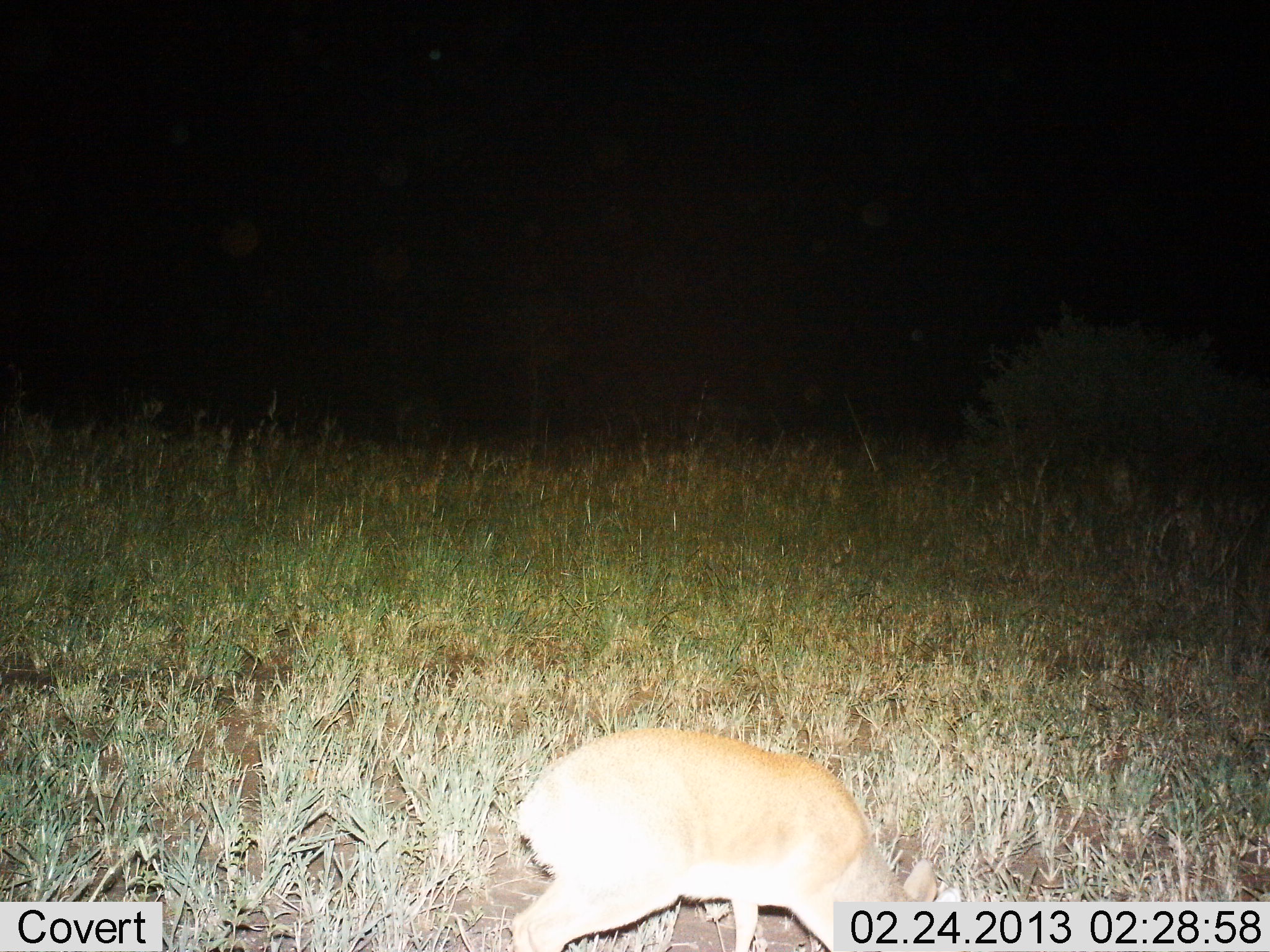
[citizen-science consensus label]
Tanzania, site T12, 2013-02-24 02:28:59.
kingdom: Animalia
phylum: Chordata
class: Mammalia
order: Artiodactyla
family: Bovidae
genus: Madoqua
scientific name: Madoqua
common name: dikdik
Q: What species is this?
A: Dikdik (Madoqua).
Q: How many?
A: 1.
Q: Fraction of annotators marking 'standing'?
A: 40%.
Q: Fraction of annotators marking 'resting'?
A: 7%.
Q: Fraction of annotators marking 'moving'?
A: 7%.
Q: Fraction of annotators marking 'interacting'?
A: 0%.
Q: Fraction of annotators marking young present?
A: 0%.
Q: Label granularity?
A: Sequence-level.